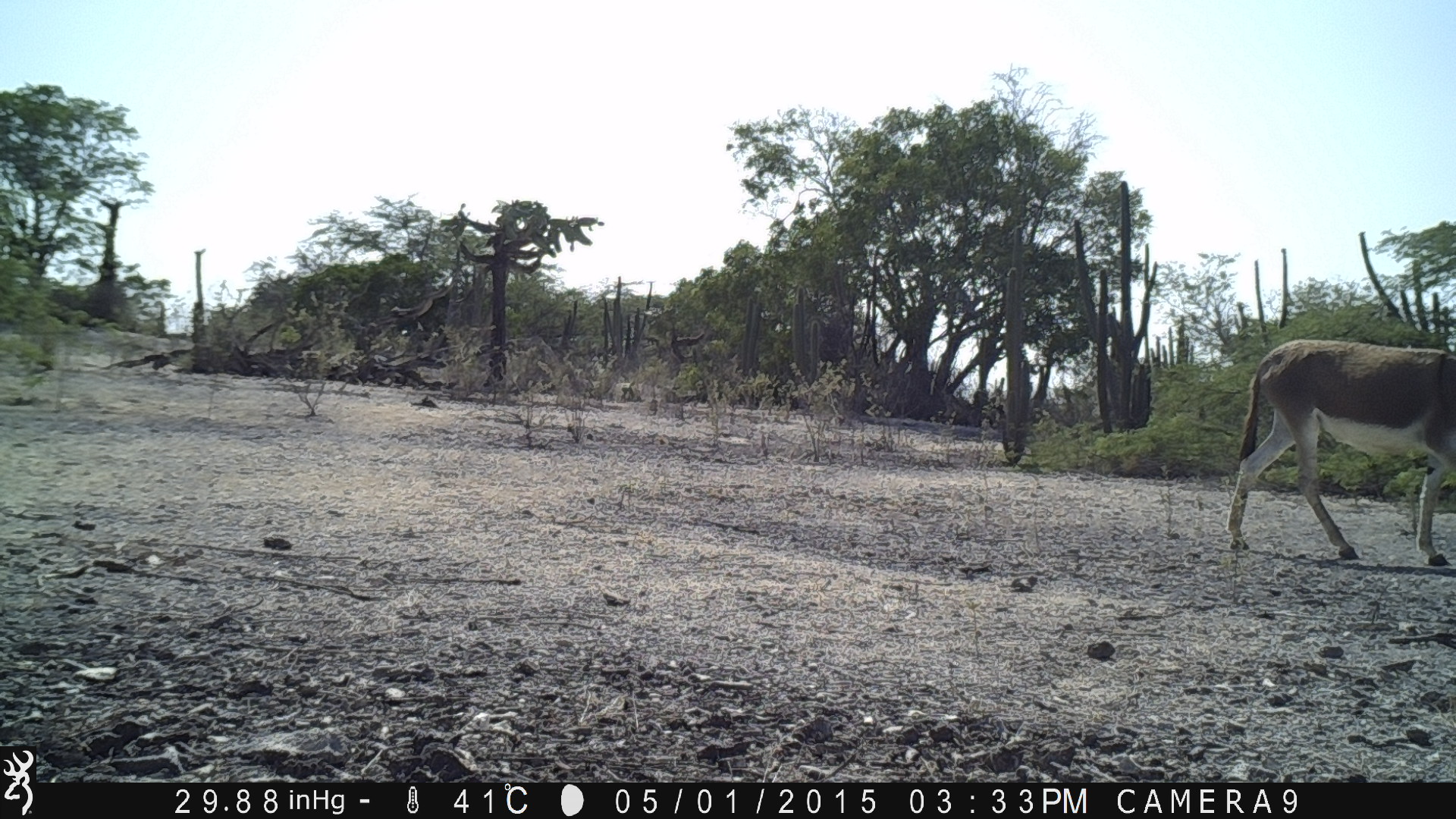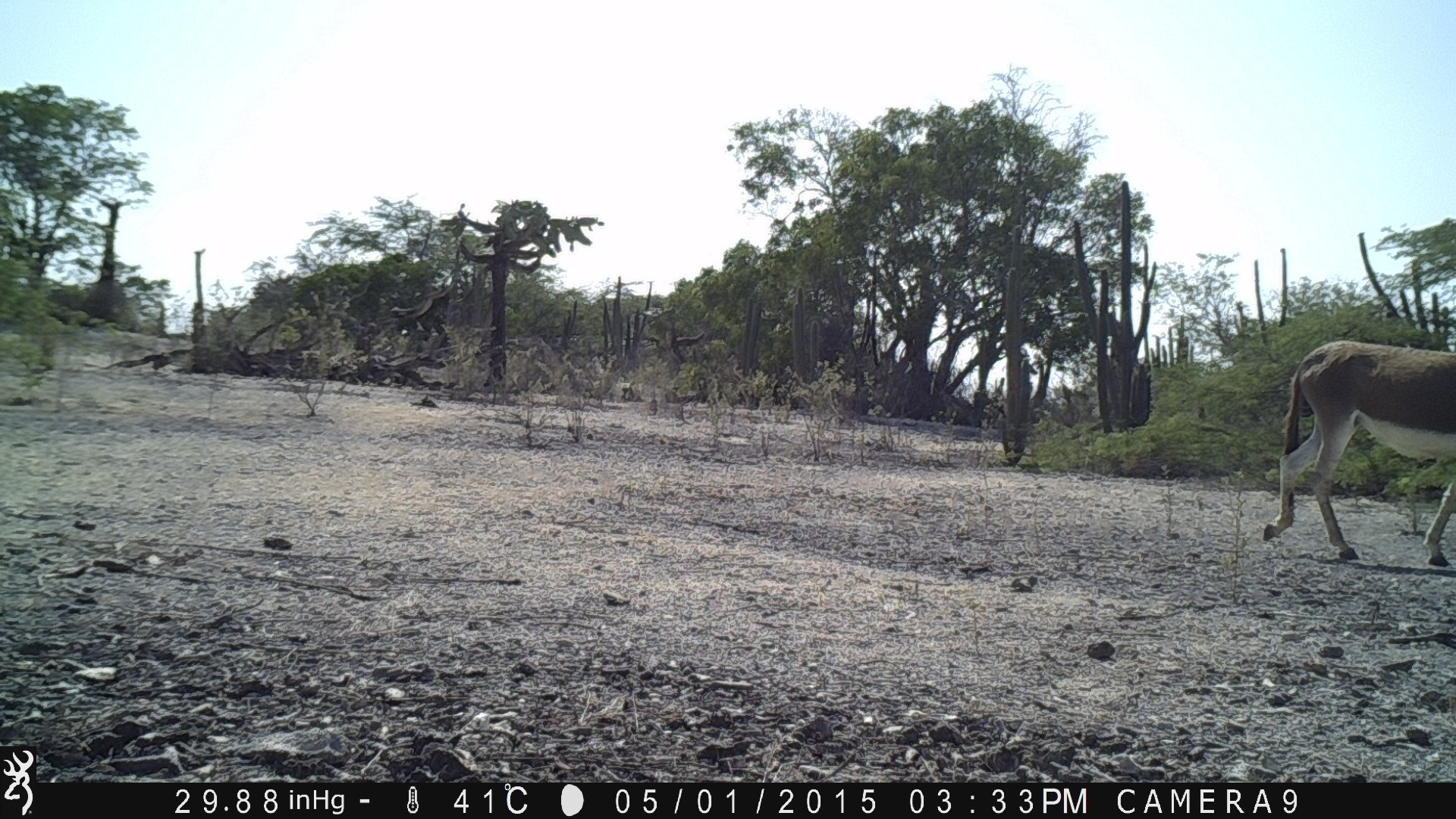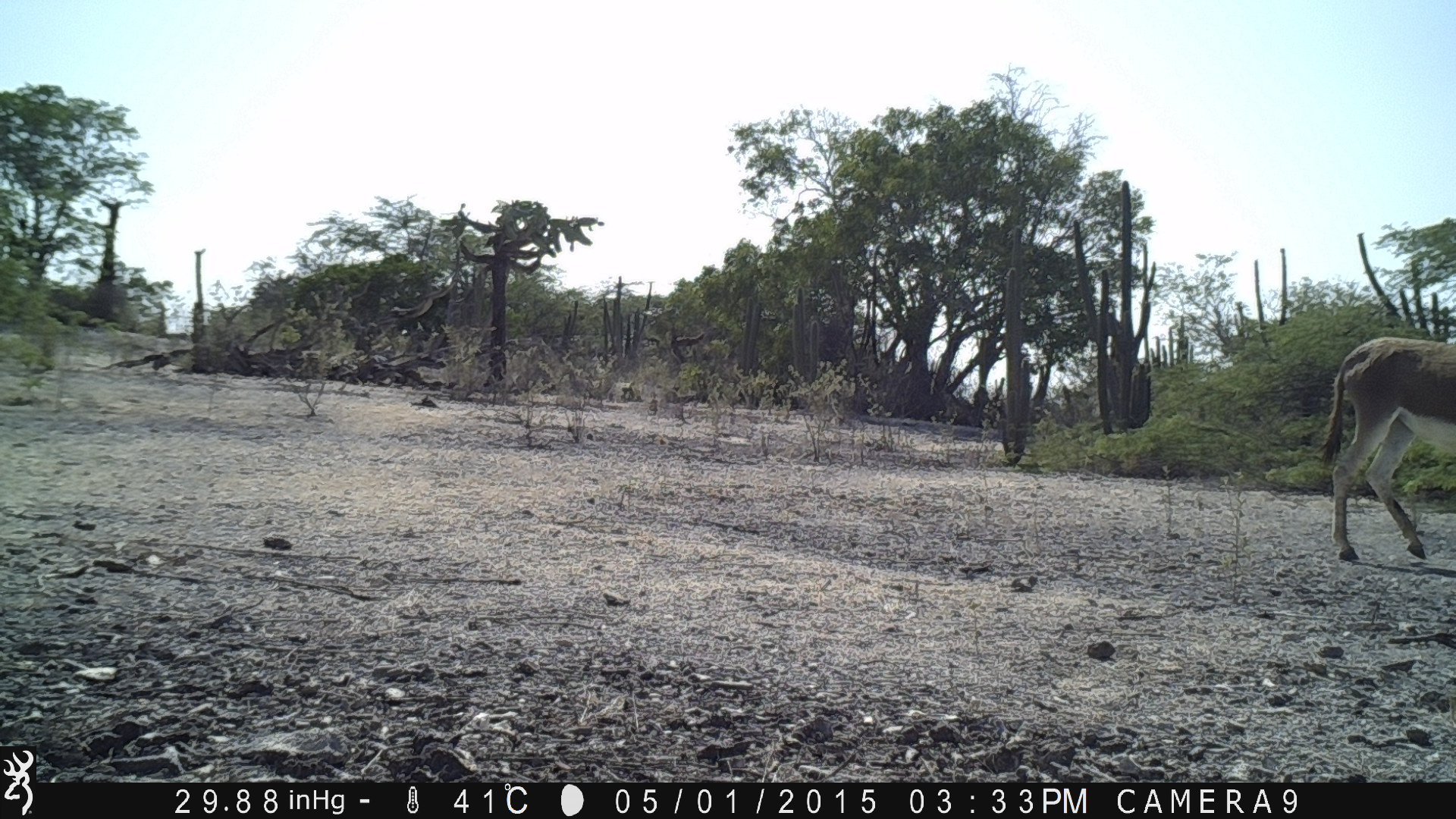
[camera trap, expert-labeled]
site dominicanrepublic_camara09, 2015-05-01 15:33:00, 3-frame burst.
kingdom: Animalia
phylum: Chordata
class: Mammalia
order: Perissodactyla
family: Equidae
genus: Equus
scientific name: Equus asinus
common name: donkey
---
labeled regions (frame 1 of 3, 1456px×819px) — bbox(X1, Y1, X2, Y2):
donkey: bbox(1228, 330, 1456, 568)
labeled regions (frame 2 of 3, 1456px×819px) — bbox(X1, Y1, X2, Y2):
donkey: bbox(1267, 327, 1456, 570)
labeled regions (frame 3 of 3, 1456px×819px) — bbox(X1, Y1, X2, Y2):
donkey: bbox(1319, 328, 1456, 565)